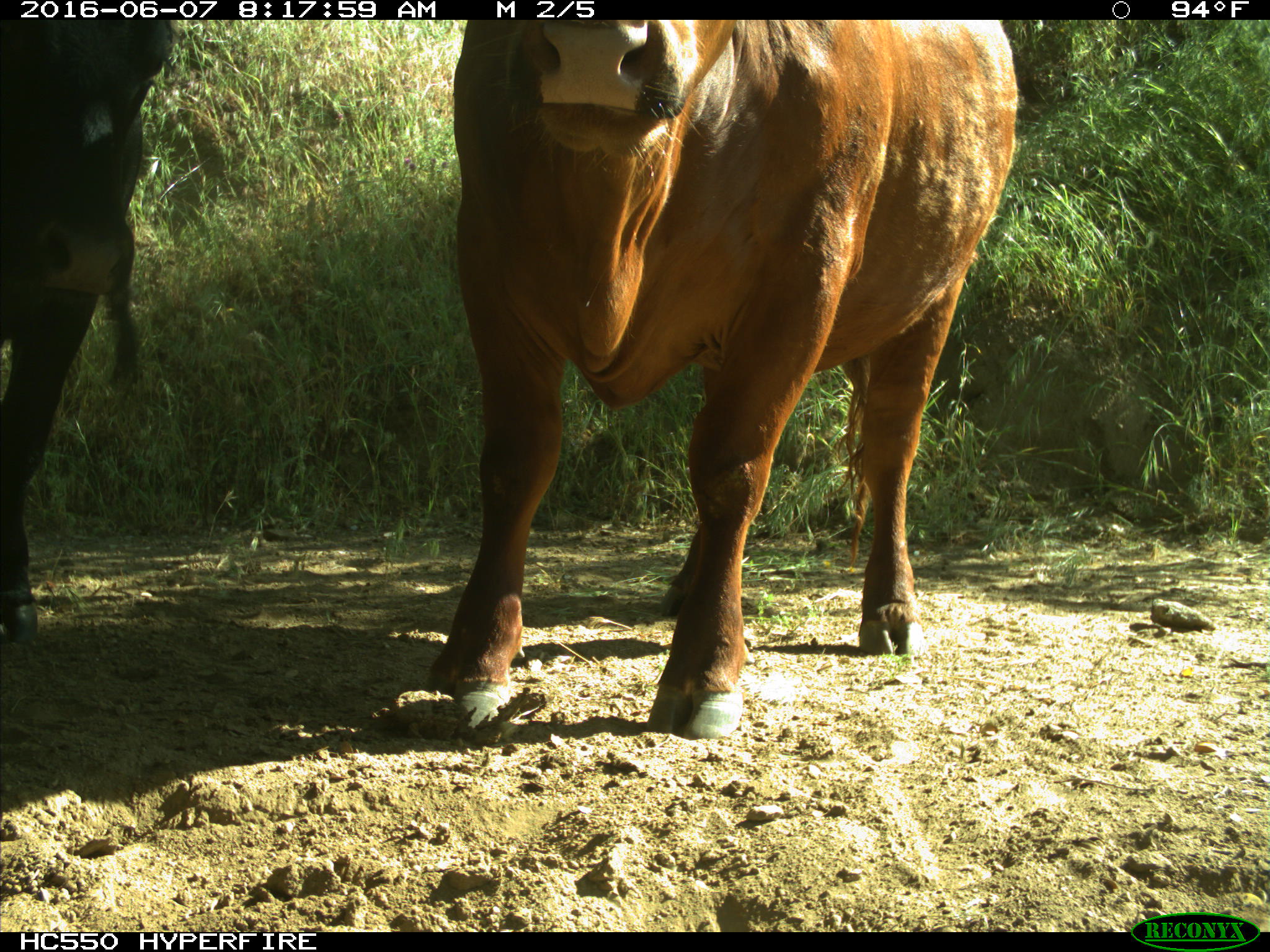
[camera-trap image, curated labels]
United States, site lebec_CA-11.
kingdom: Animalia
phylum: Chordata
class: Mammalia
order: Artiodactyla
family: Bovidae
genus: Bos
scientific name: Bos taurus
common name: domestic cow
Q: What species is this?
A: Bos taurus (domestic cow).